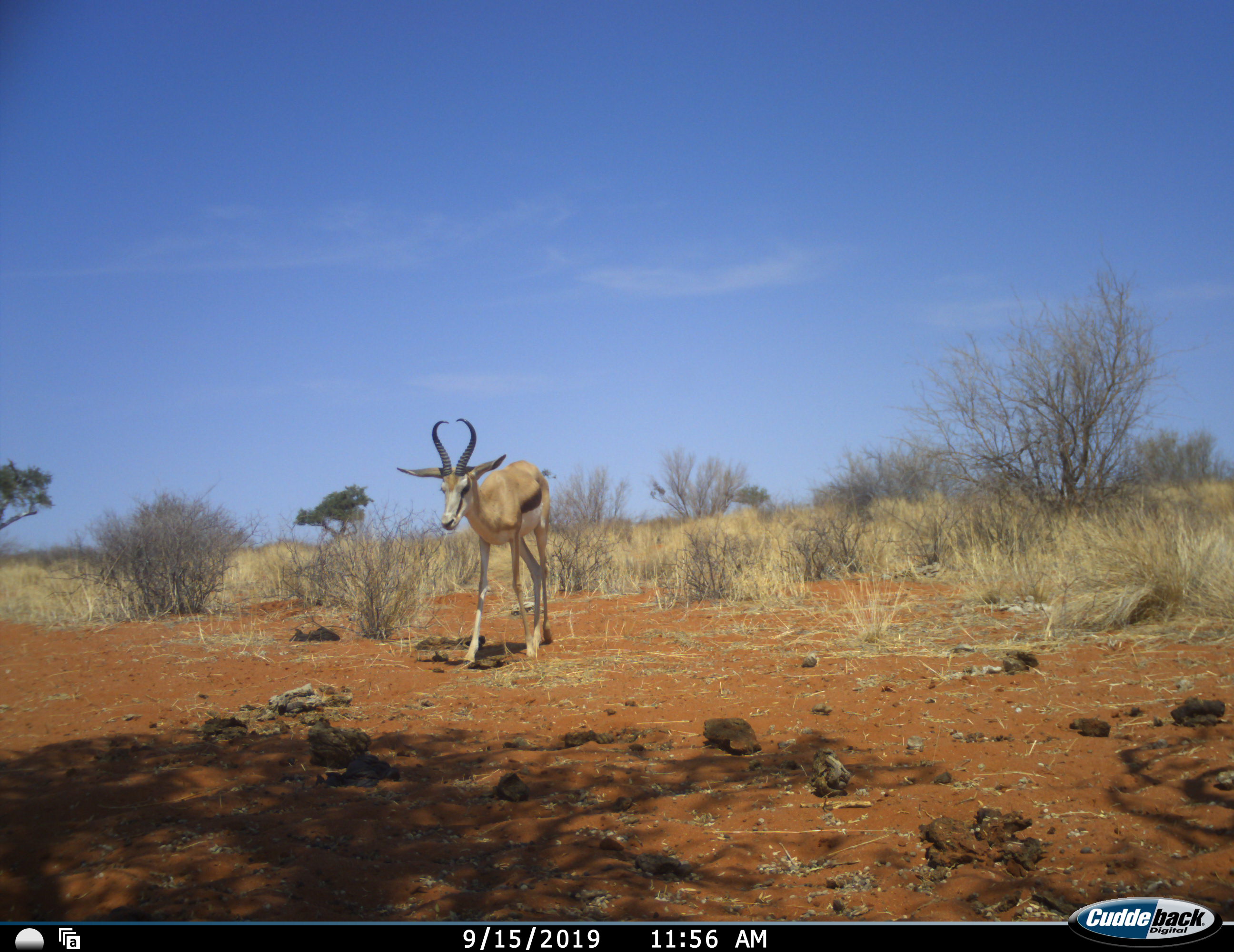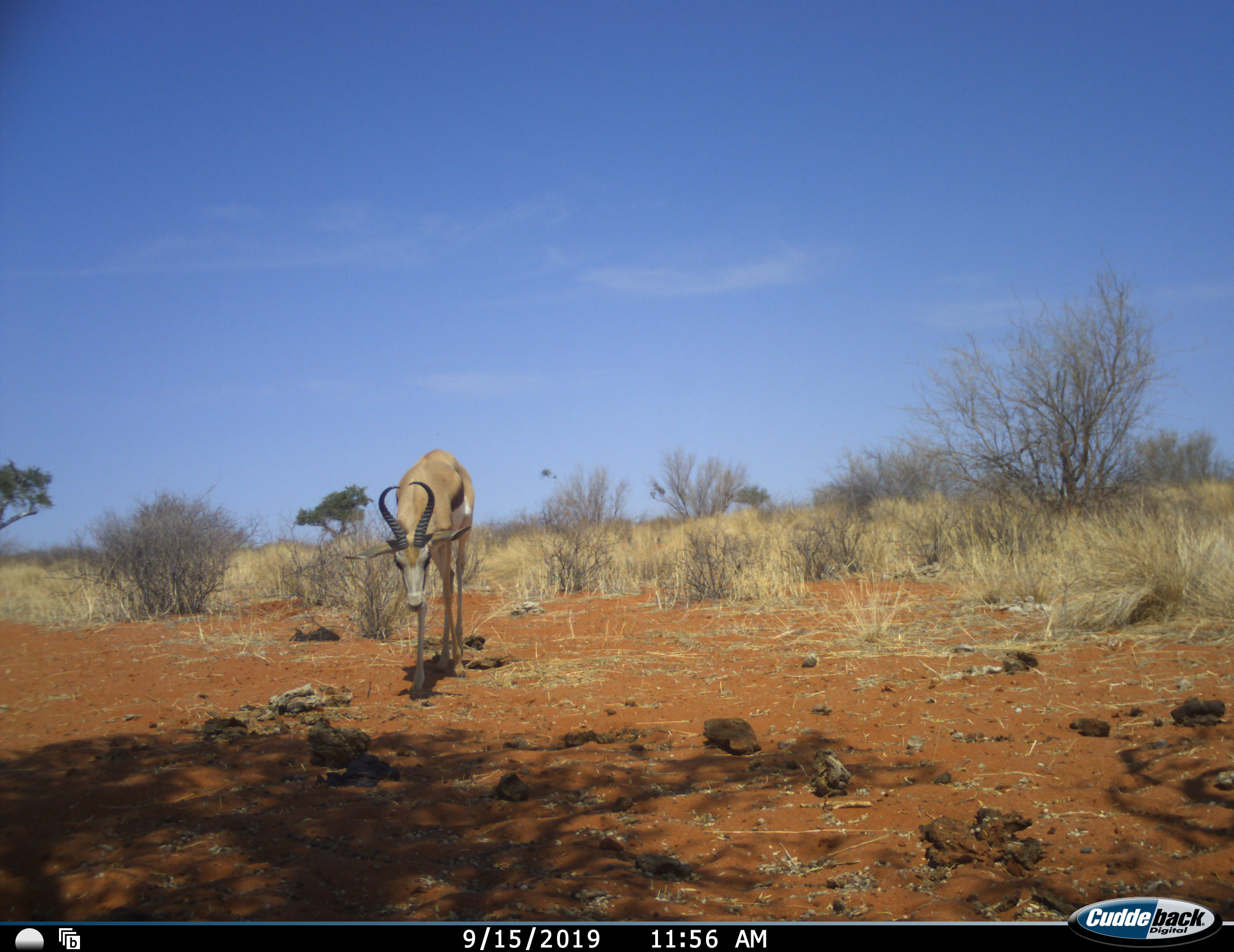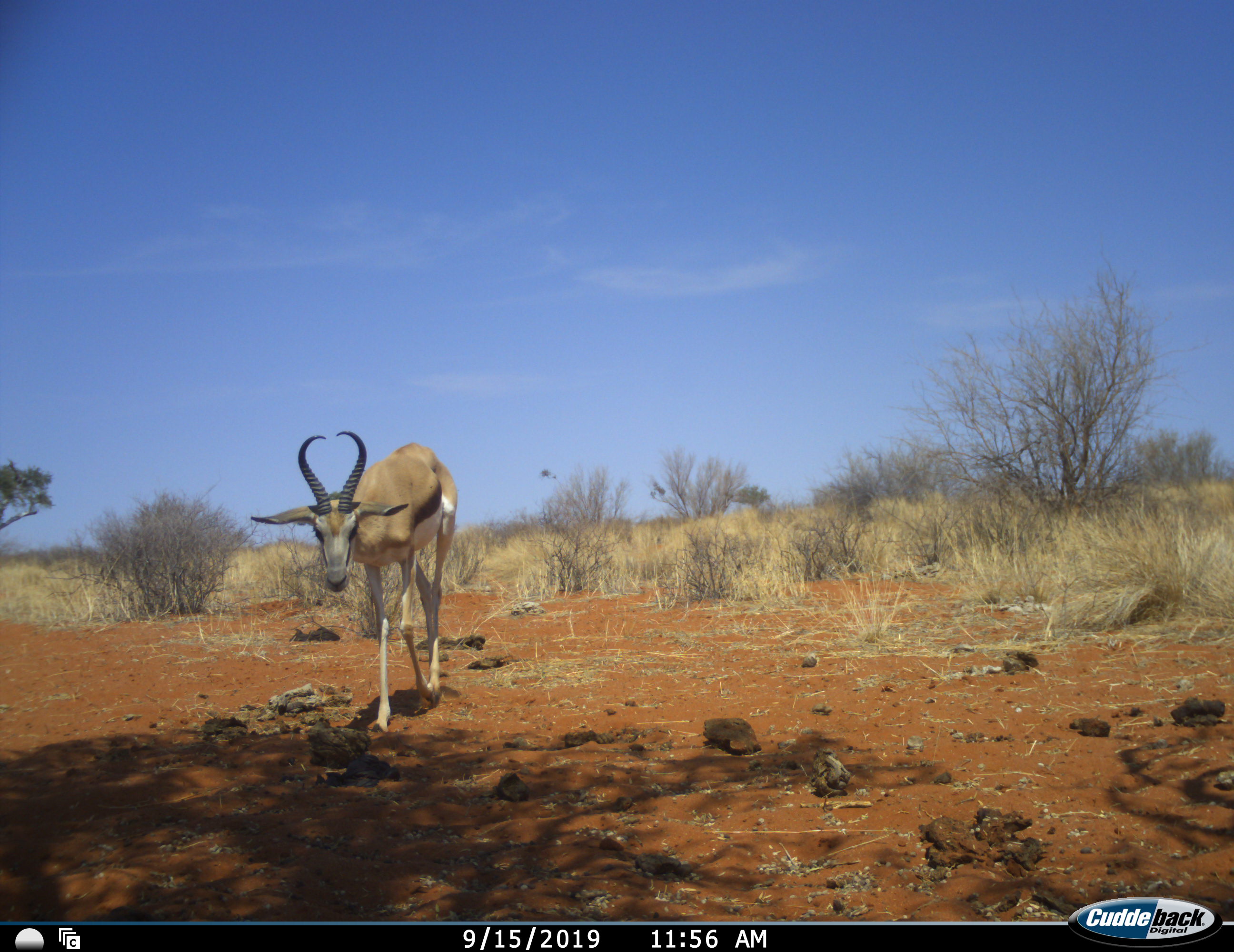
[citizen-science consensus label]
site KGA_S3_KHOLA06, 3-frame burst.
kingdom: Animalia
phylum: Chordata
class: Mammalia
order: Artiodactyla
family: Bovidae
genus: Antidorcas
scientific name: Antidorcas marsupialis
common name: springbok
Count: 1.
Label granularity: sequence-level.